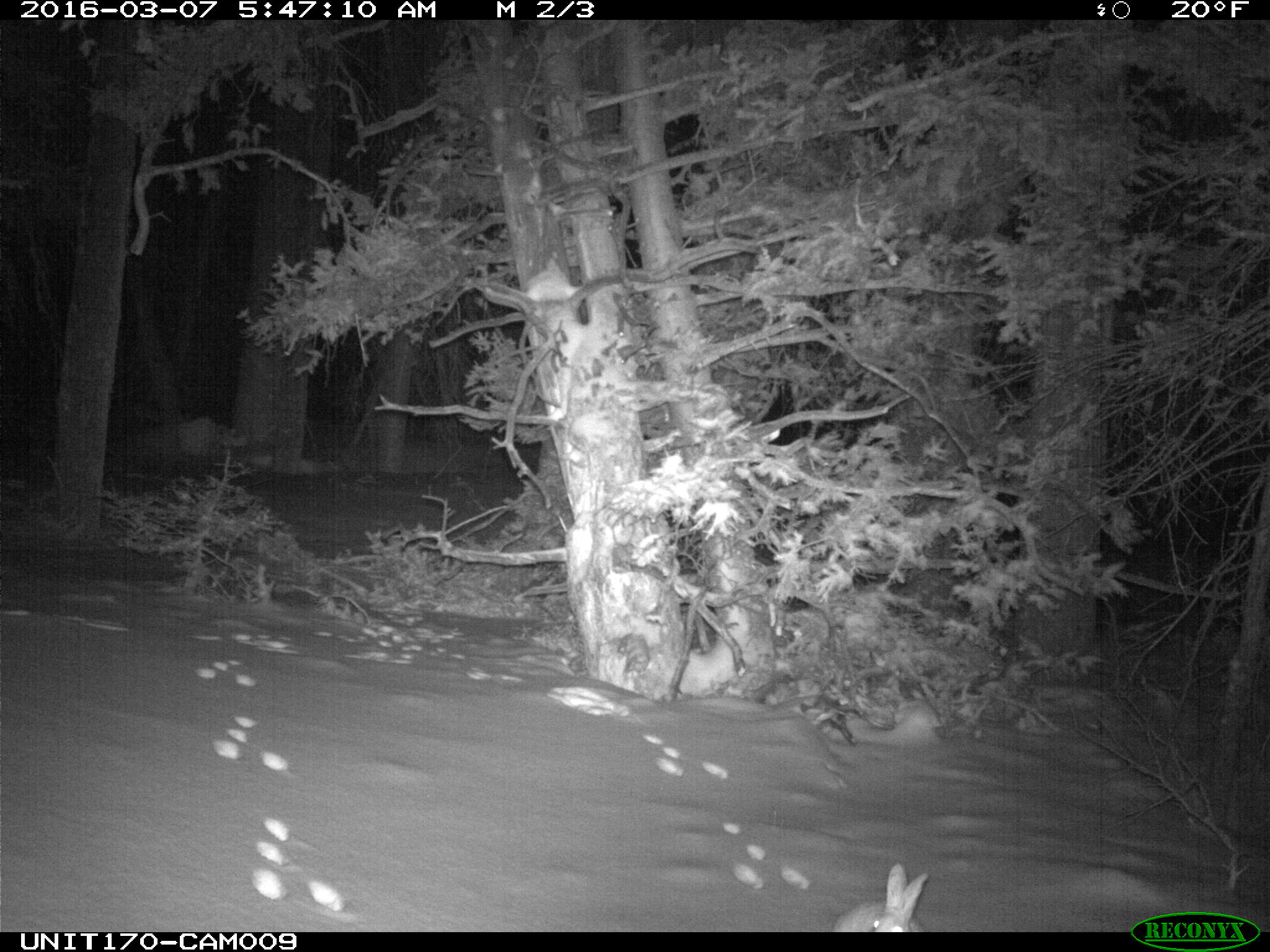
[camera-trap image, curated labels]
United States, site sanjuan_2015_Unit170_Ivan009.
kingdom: Animalia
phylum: Chordata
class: Mammalia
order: Lagomorpha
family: Leporidae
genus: Lepus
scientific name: Lepus americanus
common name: snowshoe hare